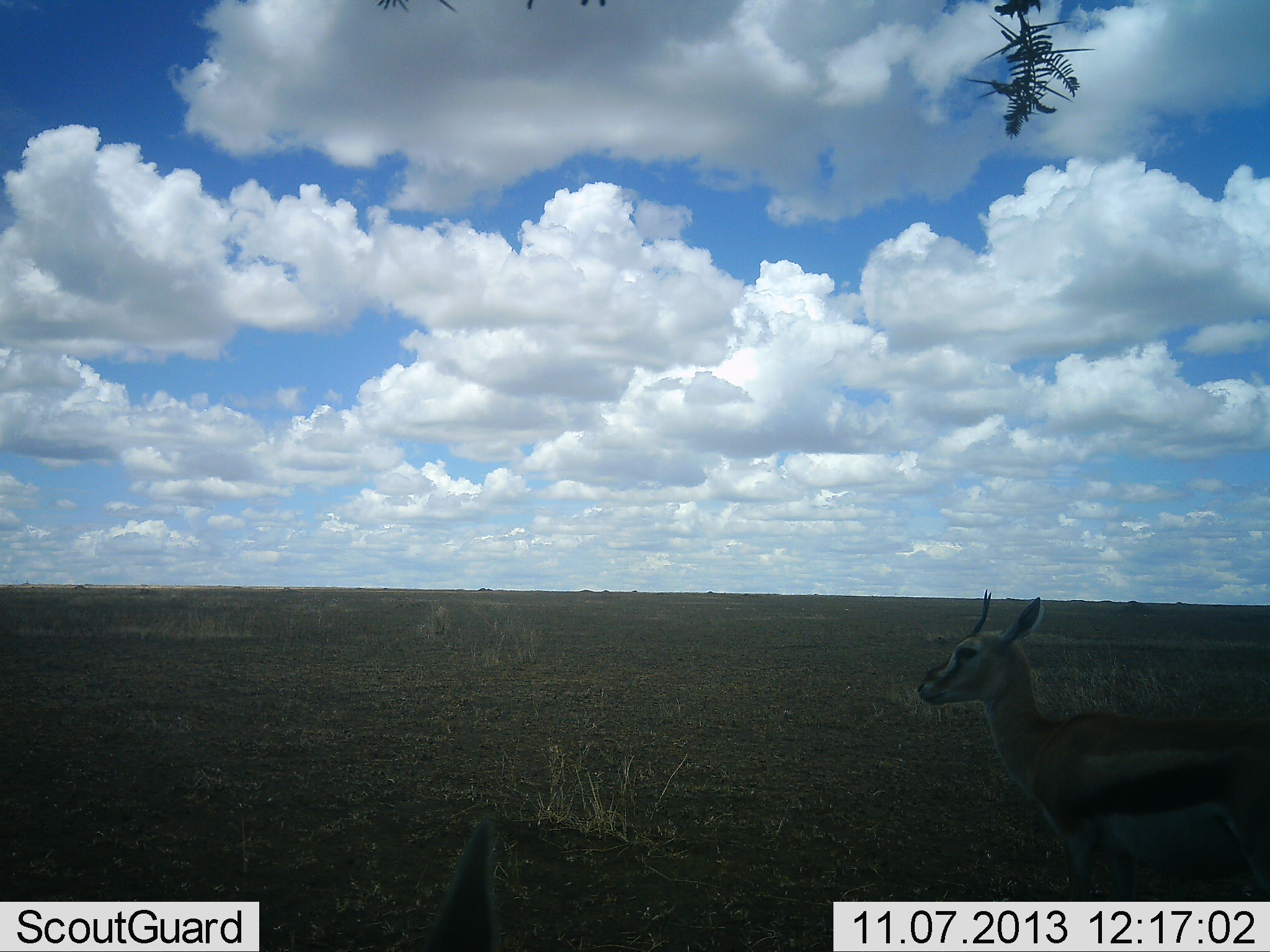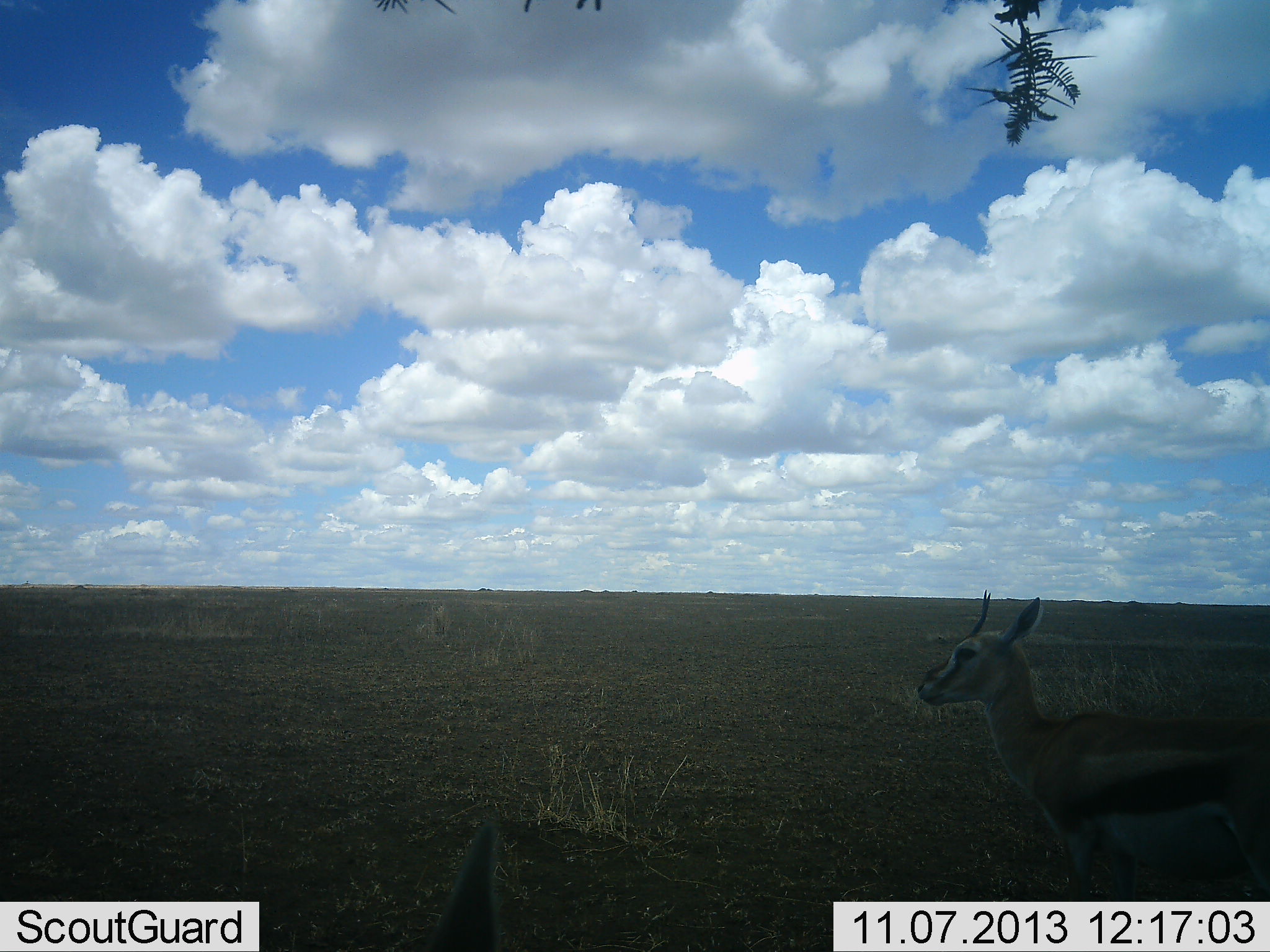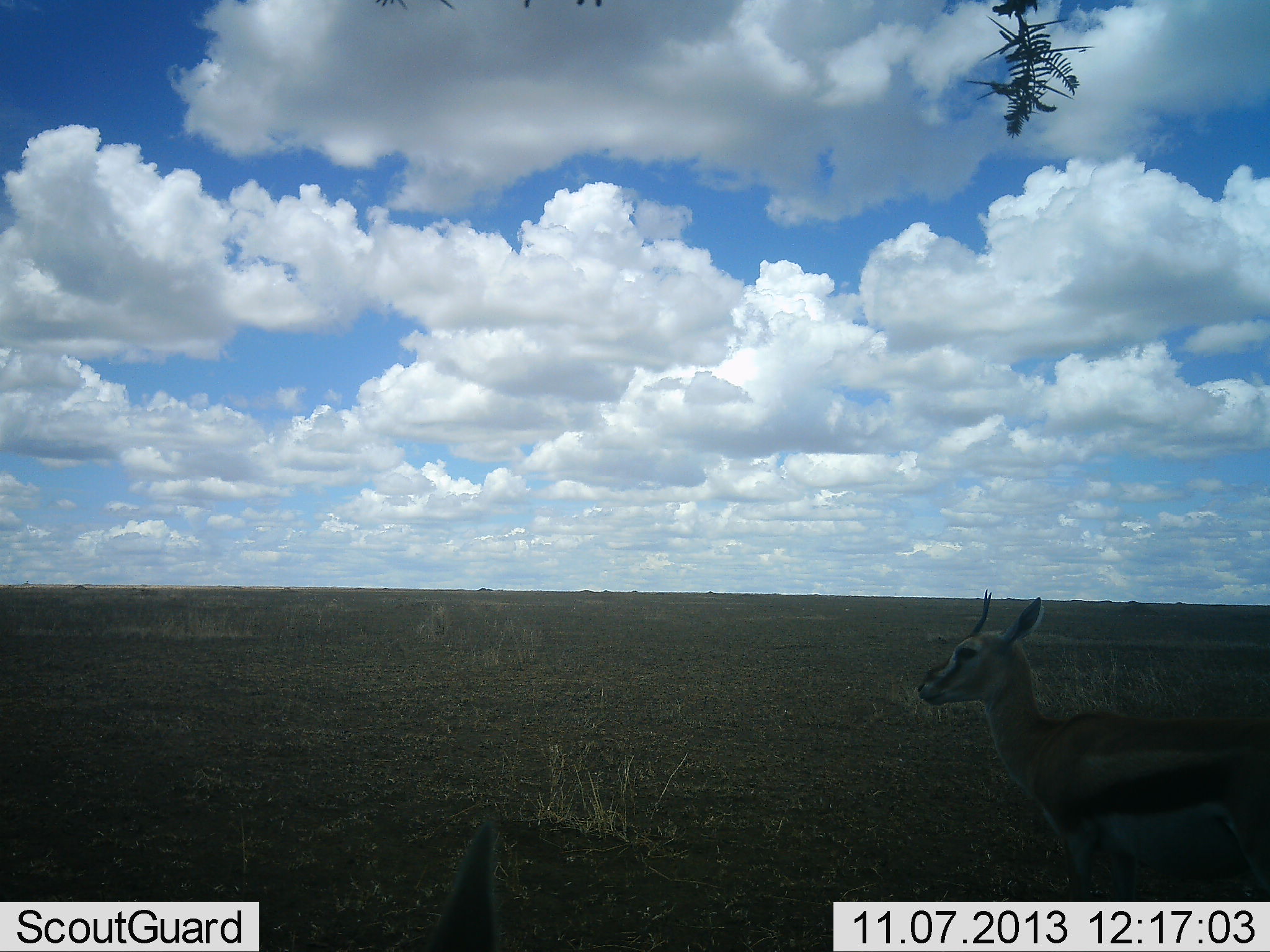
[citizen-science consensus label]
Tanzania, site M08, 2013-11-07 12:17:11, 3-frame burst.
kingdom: Animalia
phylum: Chordata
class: Mammalia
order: Artiodactyla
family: Bovidae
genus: Eudorcas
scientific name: Eudorcas thomsonii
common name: thomson's gazelle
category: gazellethomsons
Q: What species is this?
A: Gazellethomsons (thomson's gazelle) (Eudorcas thomsonii).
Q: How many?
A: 1.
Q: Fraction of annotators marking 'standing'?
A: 100%.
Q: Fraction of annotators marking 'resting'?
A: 0%.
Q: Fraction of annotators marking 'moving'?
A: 0%.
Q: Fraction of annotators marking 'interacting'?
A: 0%.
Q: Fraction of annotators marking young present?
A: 0%.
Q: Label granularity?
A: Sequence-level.